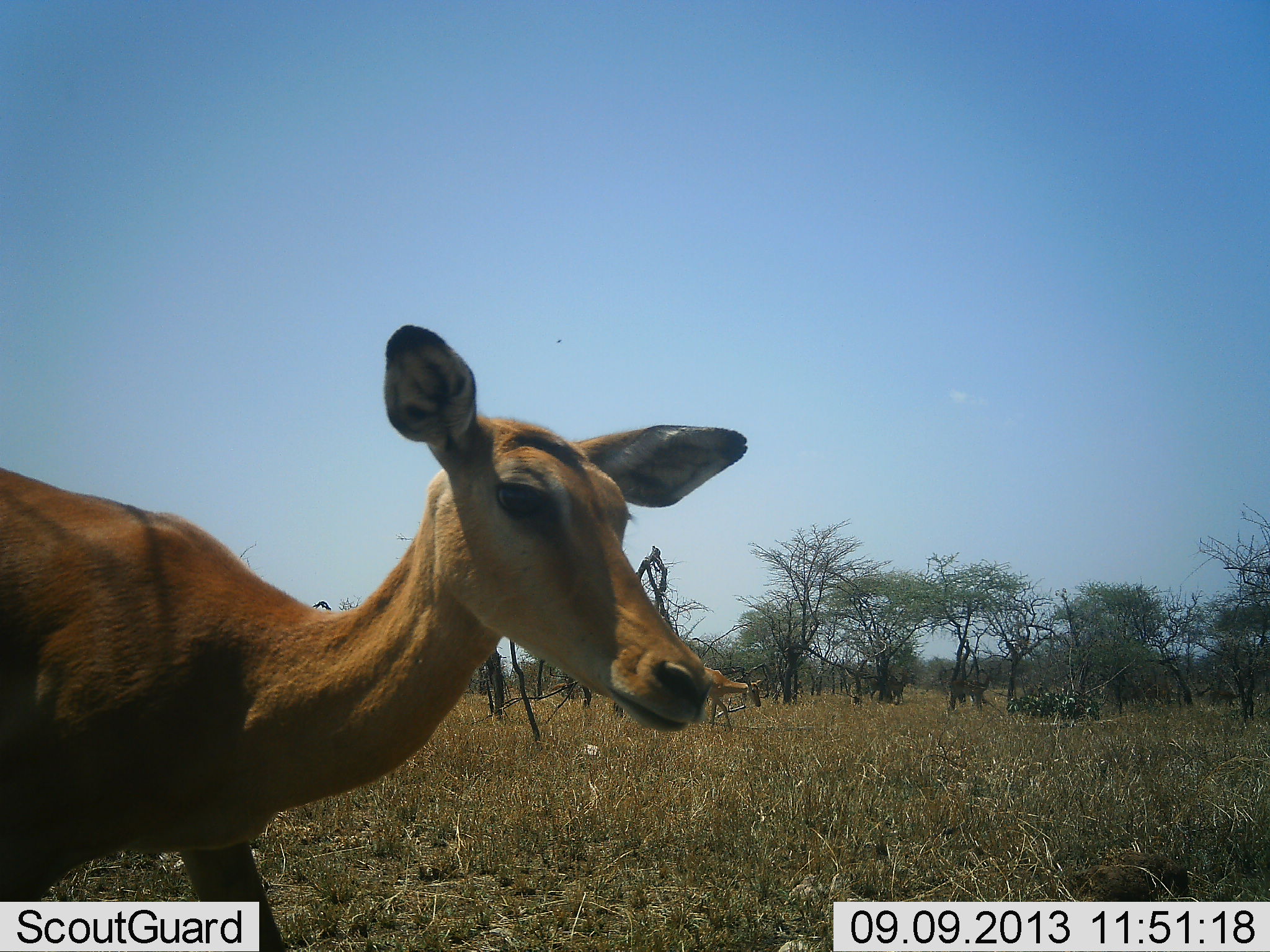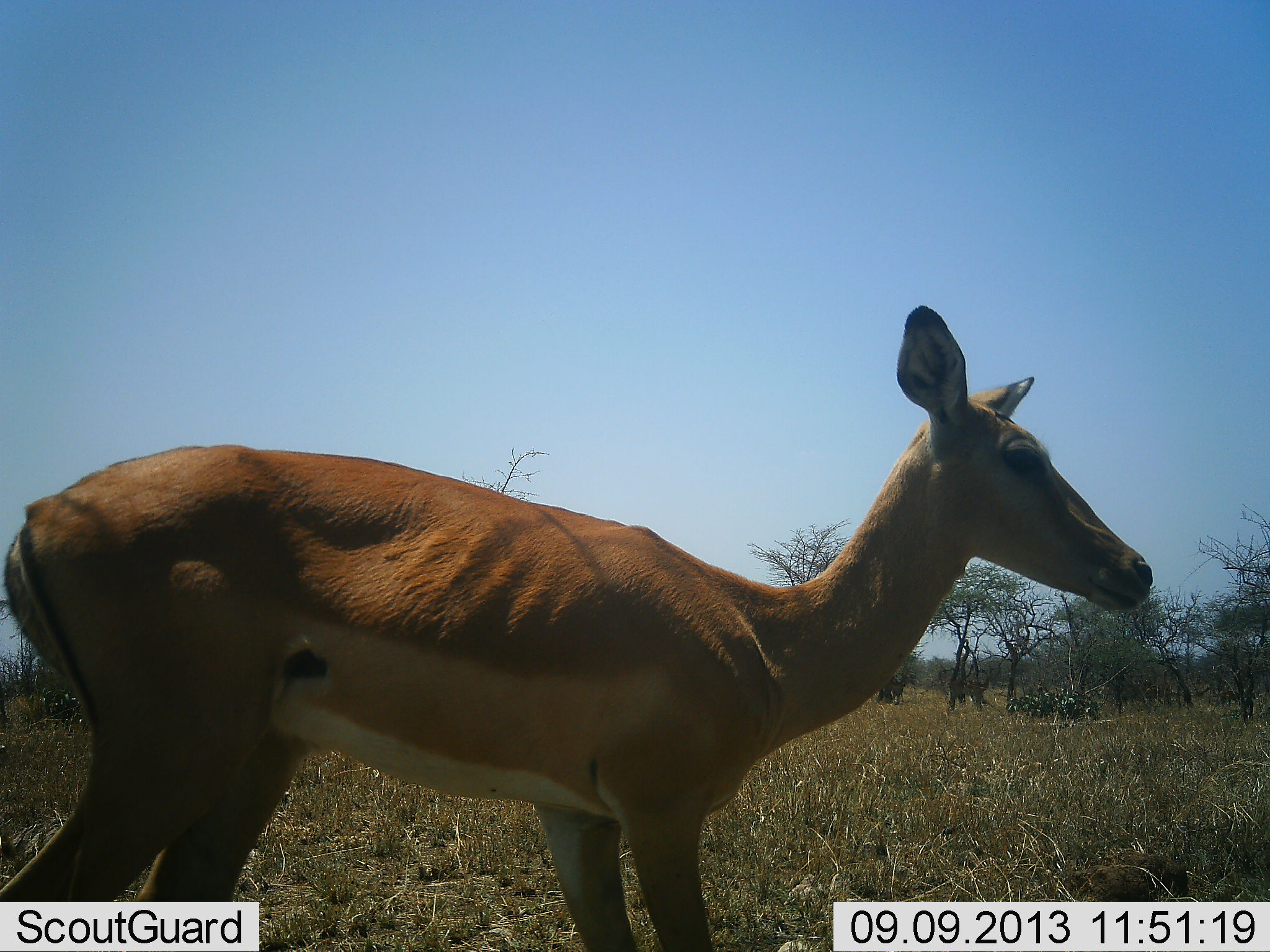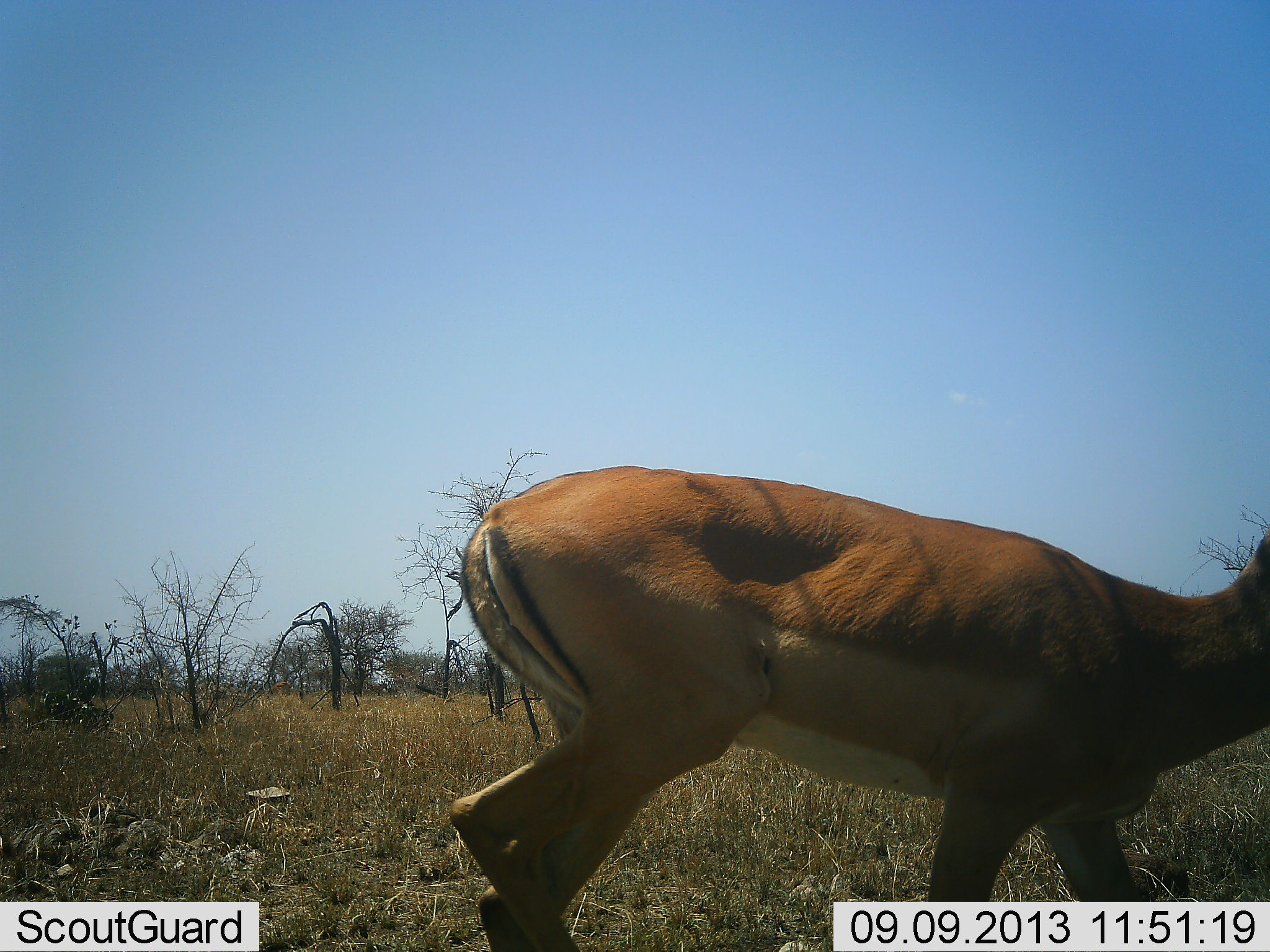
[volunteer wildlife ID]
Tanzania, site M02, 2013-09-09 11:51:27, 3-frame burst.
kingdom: Animalia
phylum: Chordata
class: Mammalia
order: Artiodactyla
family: Bovidae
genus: Aepyceros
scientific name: Aepyceros melampus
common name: impala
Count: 2.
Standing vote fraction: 30%.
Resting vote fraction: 0%.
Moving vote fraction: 90%.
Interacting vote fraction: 0%.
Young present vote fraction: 0%.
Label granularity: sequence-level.